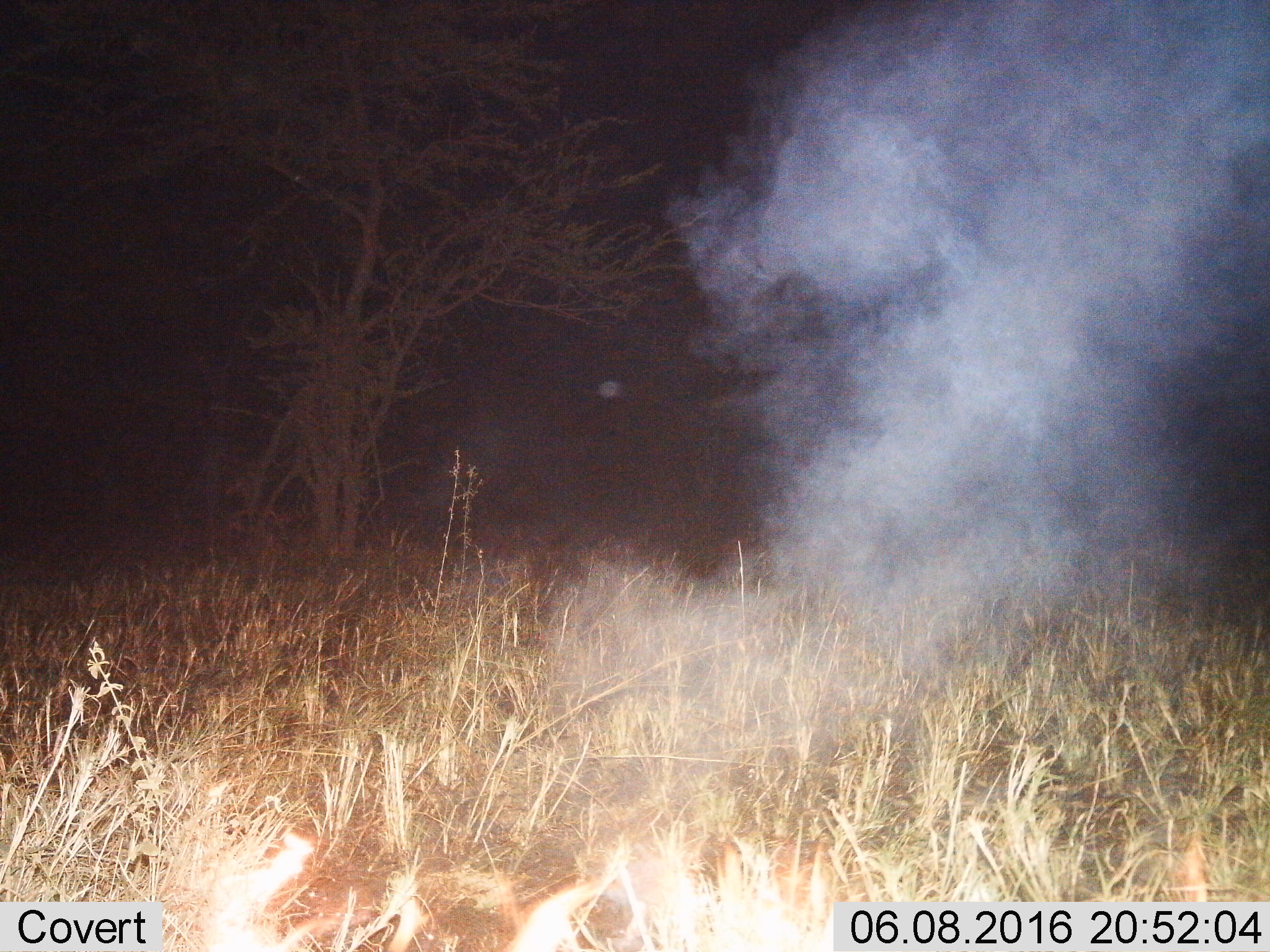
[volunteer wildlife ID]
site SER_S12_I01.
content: unidentified animal